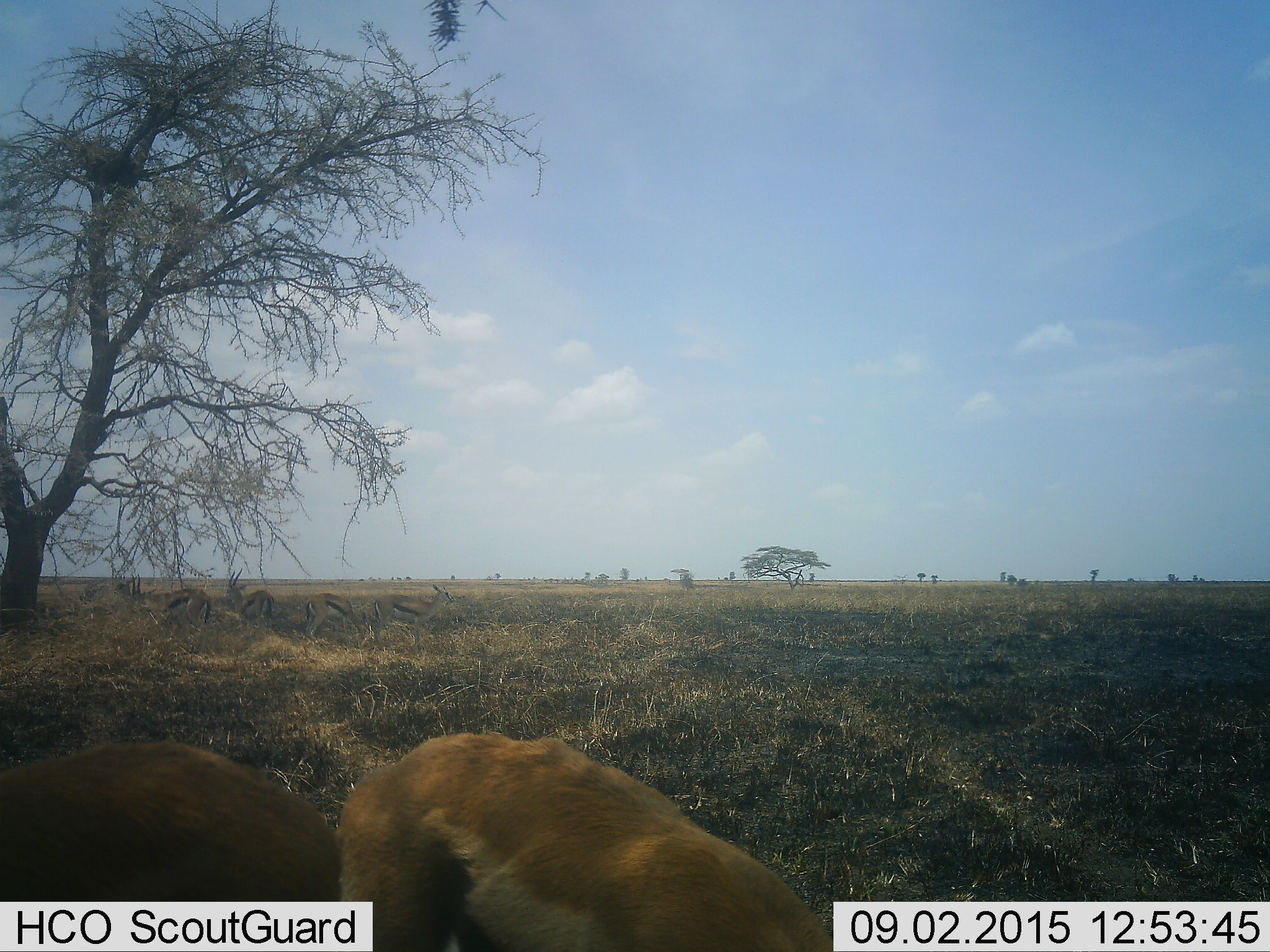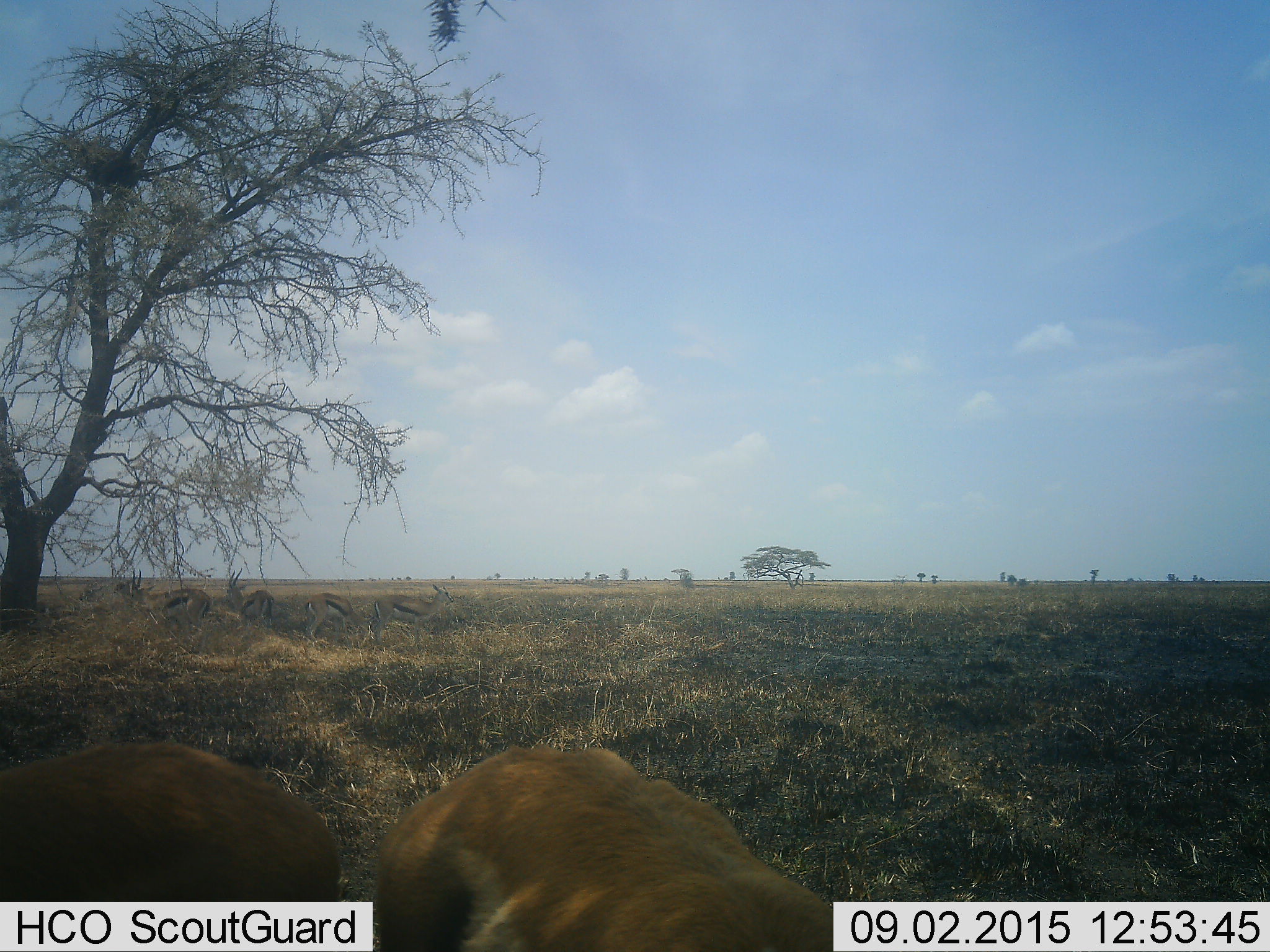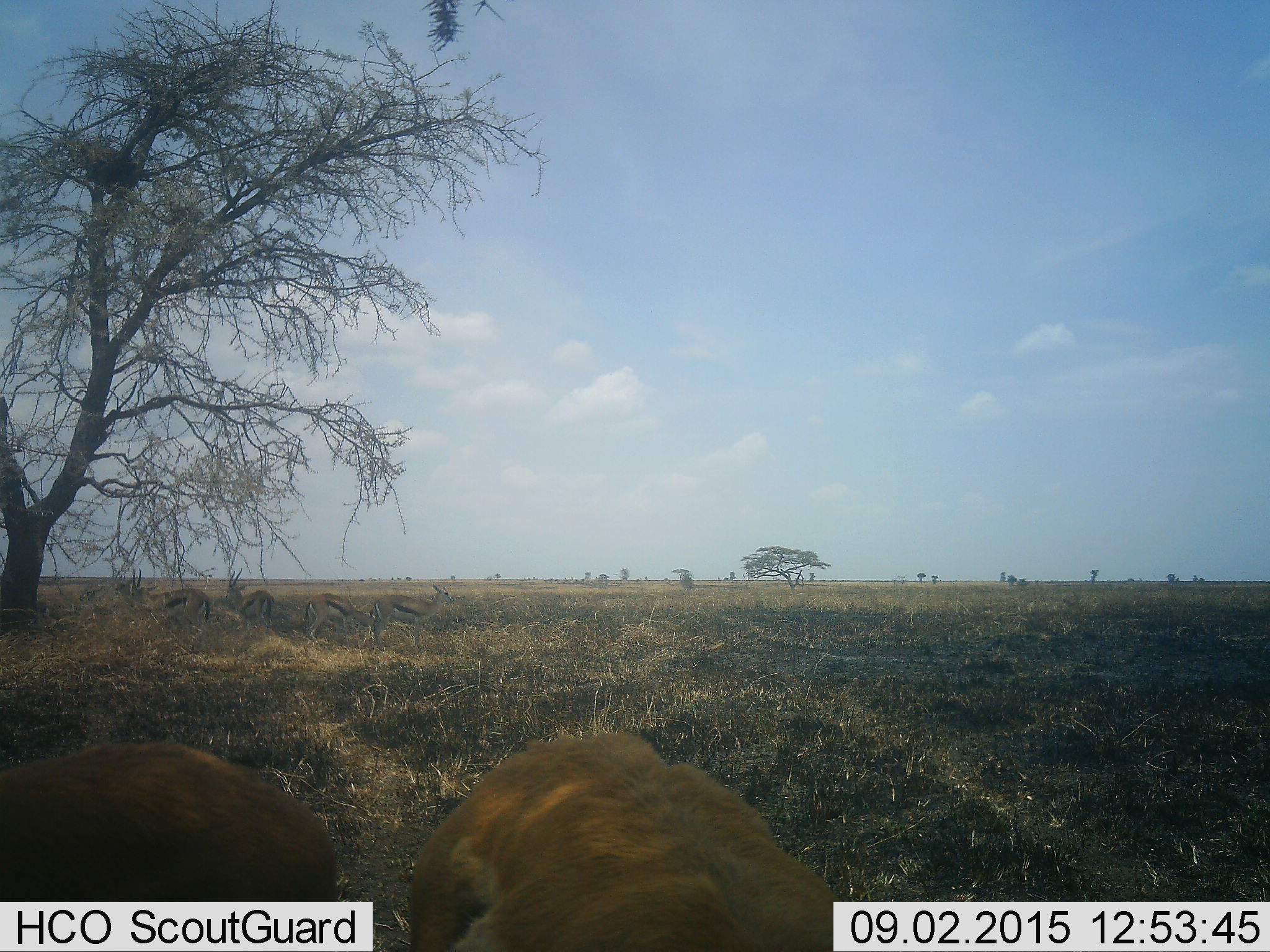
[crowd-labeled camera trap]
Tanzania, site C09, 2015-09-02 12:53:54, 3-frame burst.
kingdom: Animalia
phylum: Chordata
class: Mammalia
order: Artiodactyla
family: Bovidae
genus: Eudorcas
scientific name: Eudorcas thomsonii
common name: thomson's gazelle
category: gazellethomsons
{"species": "gazellethomsons (thomson's gazelle) (Eudorcas thomsonii)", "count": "6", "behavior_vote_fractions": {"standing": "77%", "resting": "15%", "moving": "8%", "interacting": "8%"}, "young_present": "8%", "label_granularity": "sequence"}